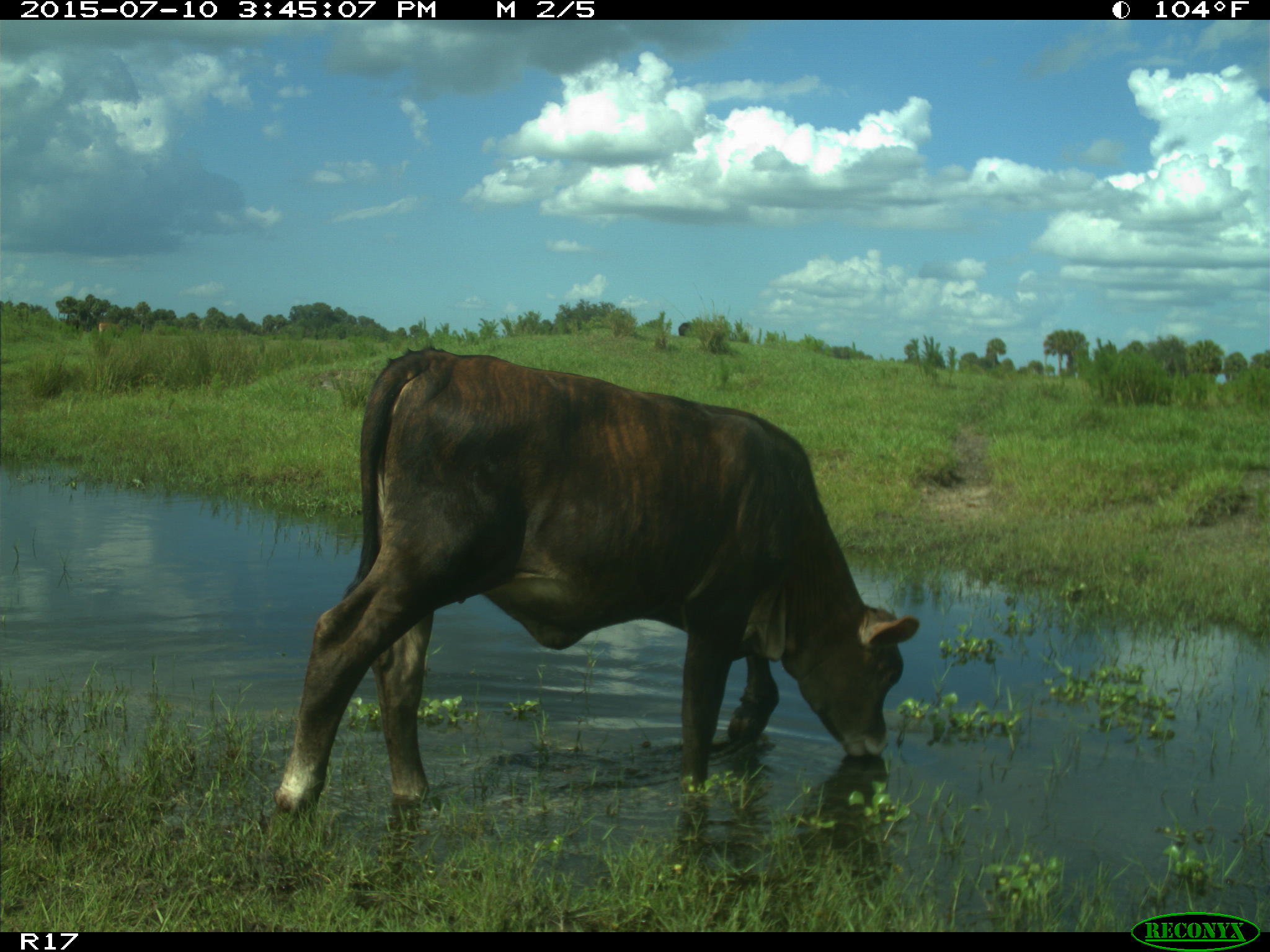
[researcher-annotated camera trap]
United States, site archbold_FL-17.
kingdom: Animalia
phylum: Chordata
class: Mammalia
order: Artiodactyla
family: Bovidae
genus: Bos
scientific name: Bos taurus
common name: domestic cow